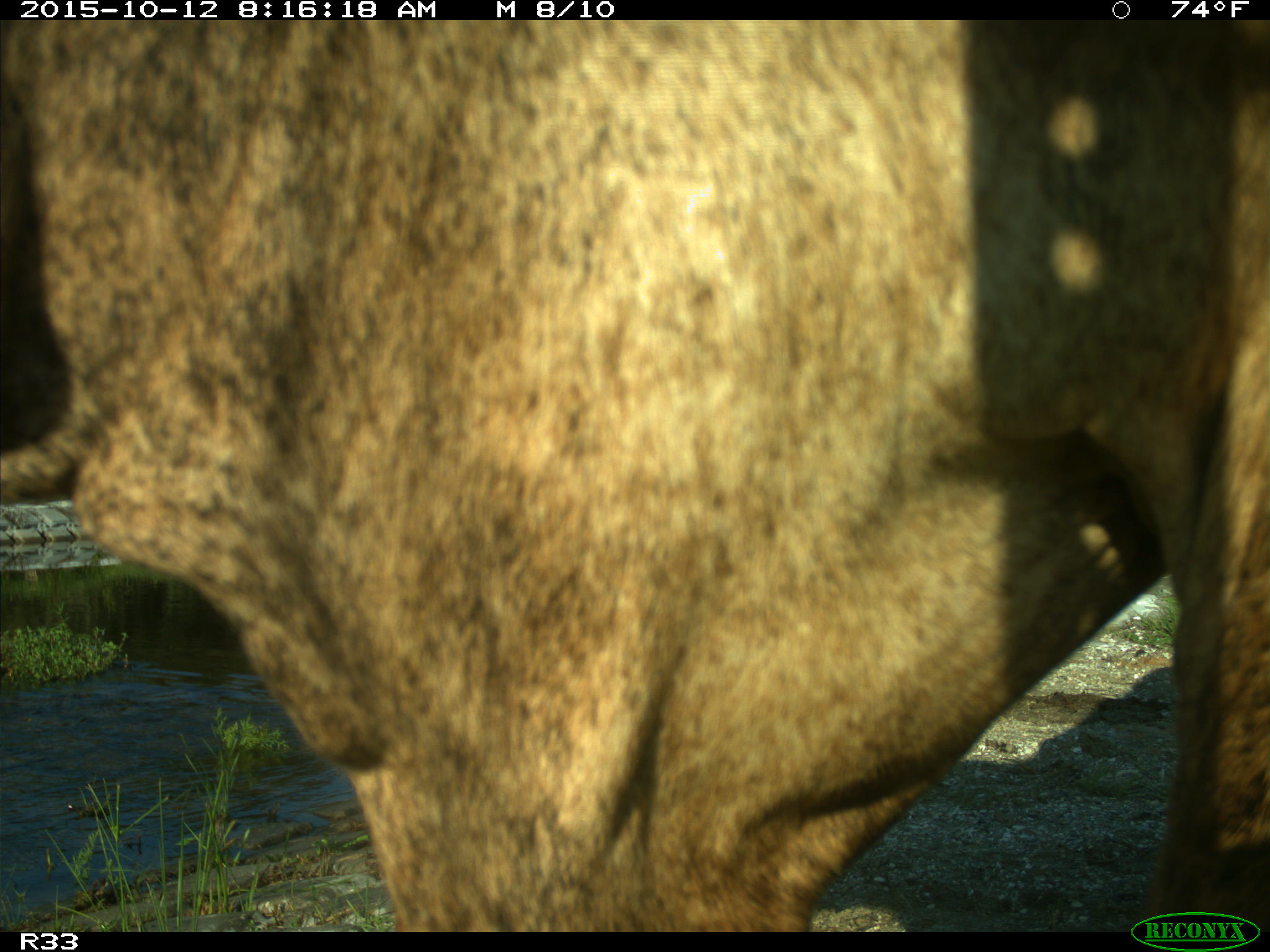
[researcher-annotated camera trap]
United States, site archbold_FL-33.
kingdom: Animalia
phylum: Chordata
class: Mammalia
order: Artiodactyla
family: Bovidae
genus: Bos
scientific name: Bos taurus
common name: domestic cow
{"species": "Bos taurus (domestic cow)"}